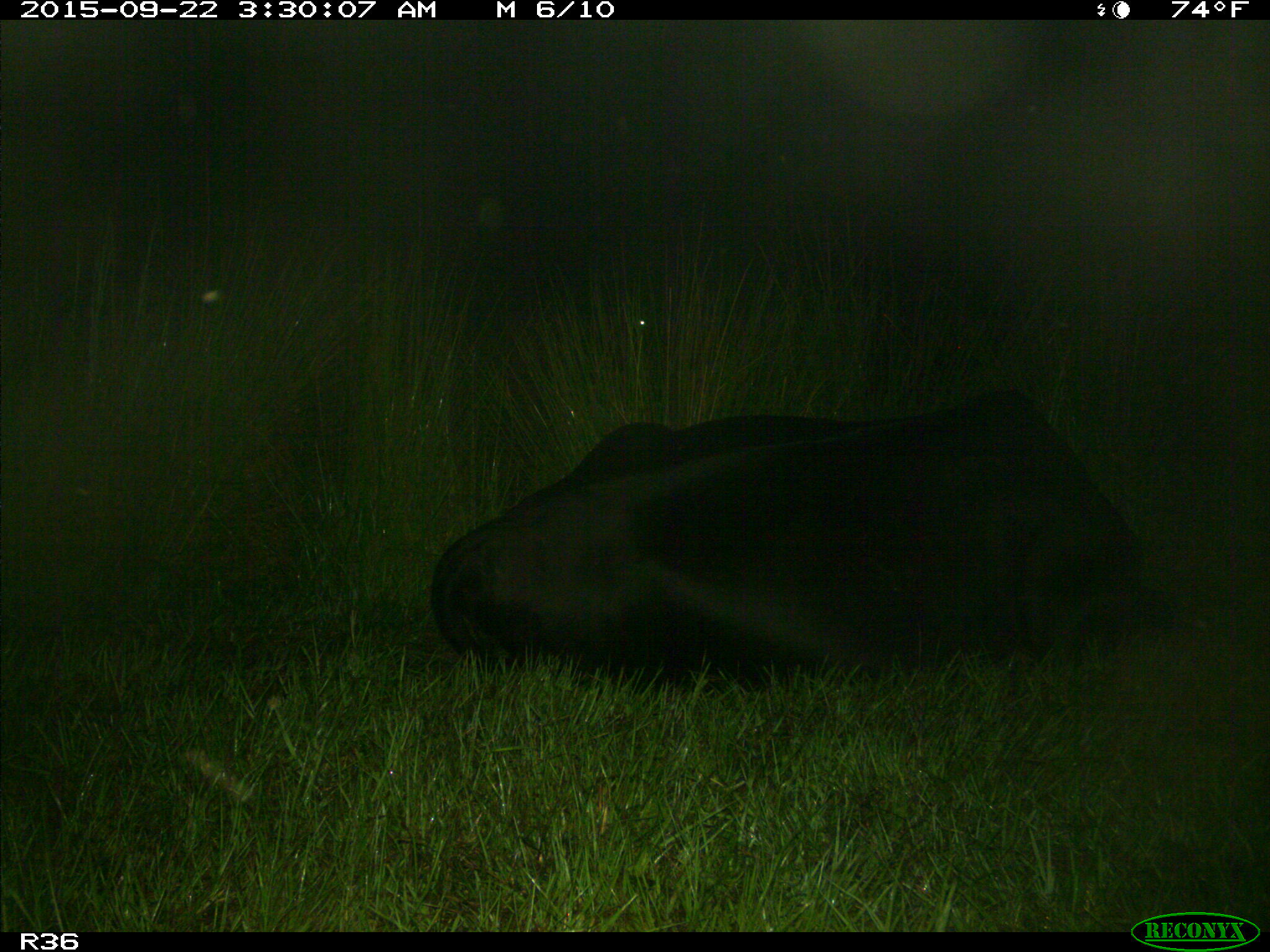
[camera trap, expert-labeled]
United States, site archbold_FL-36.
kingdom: Animalia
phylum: Chordata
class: Mammalia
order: Artiodactyla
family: Bovidae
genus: Bos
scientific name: Bos taurus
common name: domestic cow